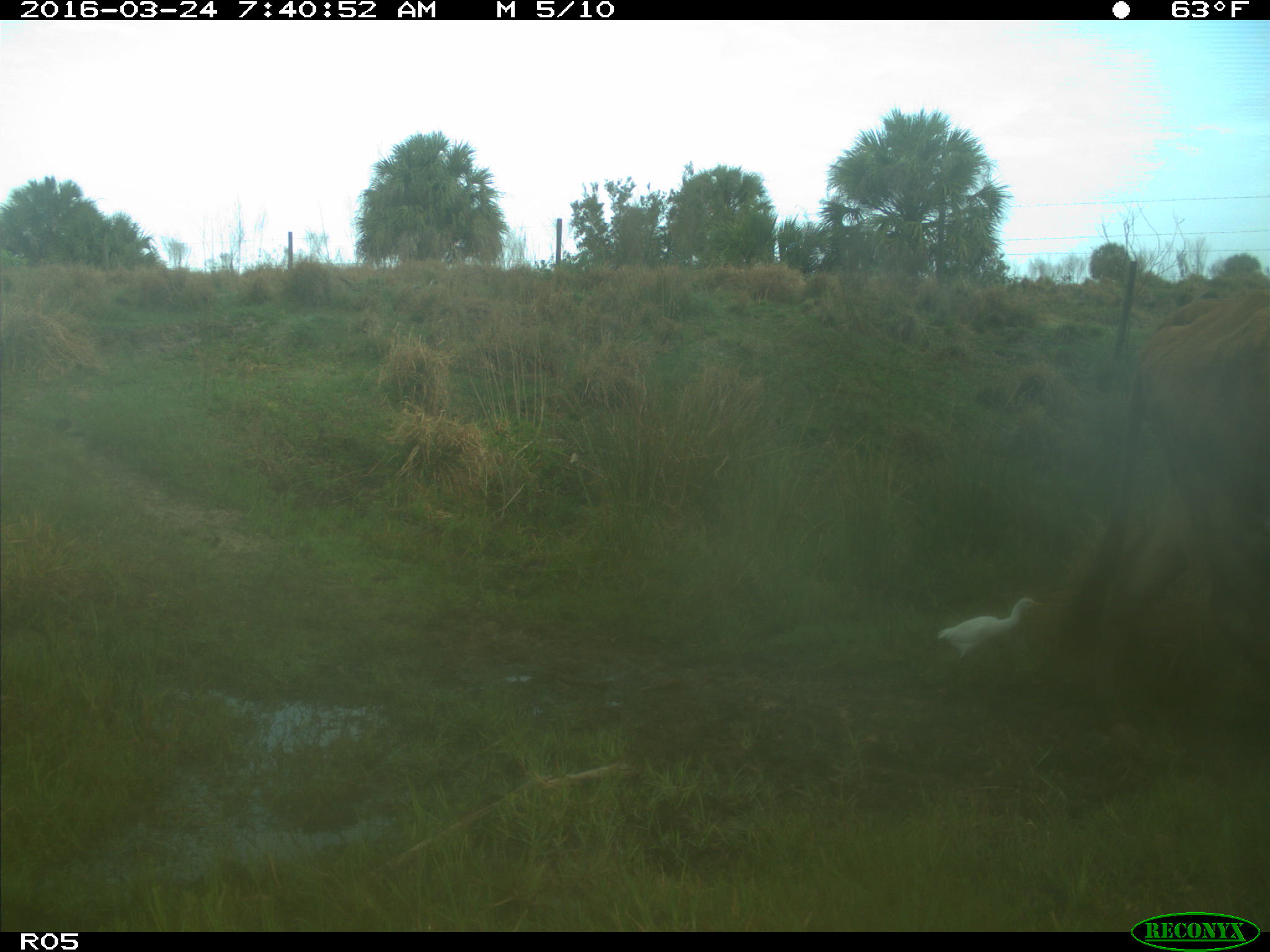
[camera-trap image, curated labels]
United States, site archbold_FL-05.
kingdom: Animalia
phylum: Chordata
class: Mammalia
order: Artiodactyla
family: Bovidae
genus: Bos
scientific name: Bos taurus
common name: domestic cow